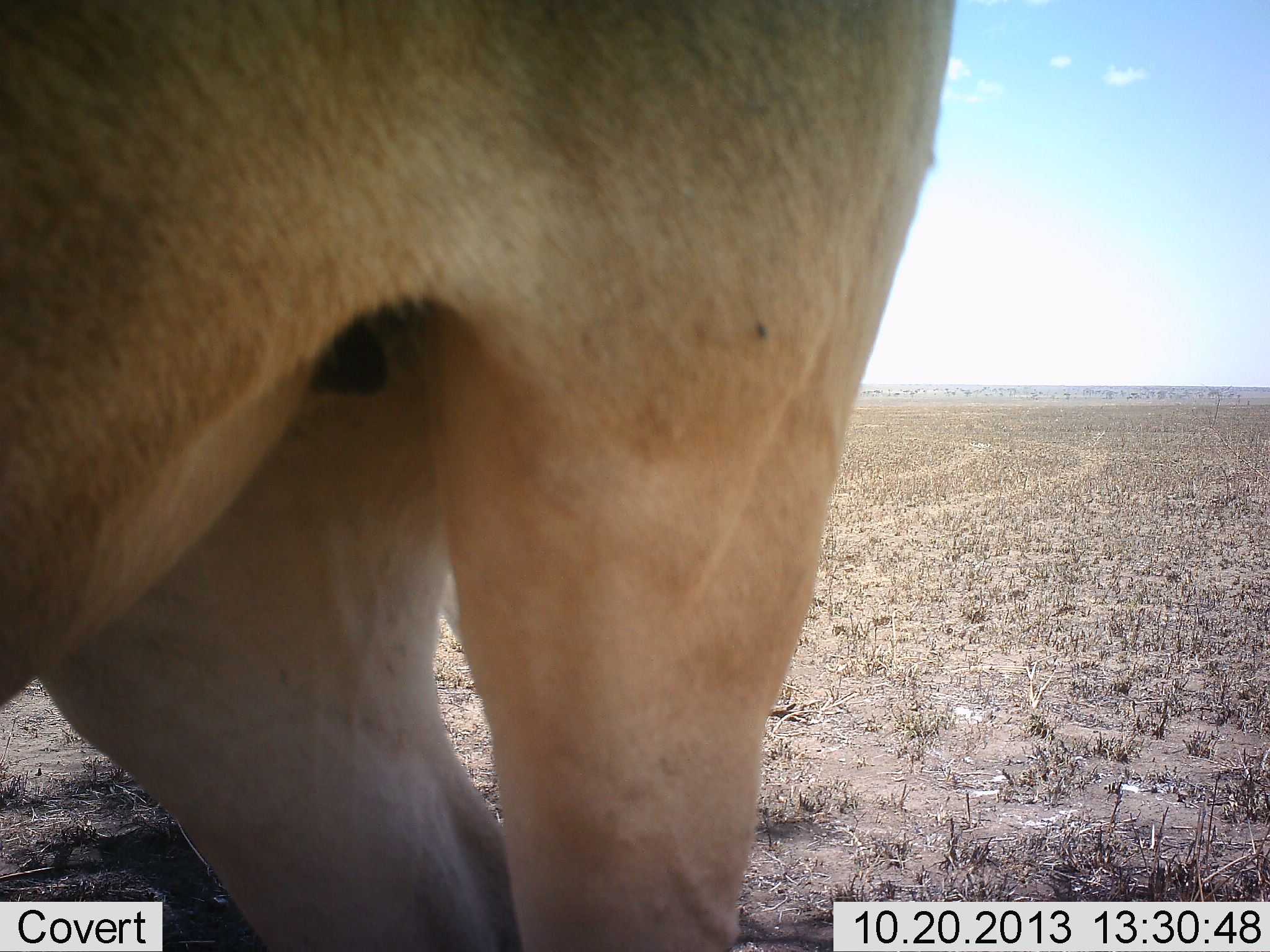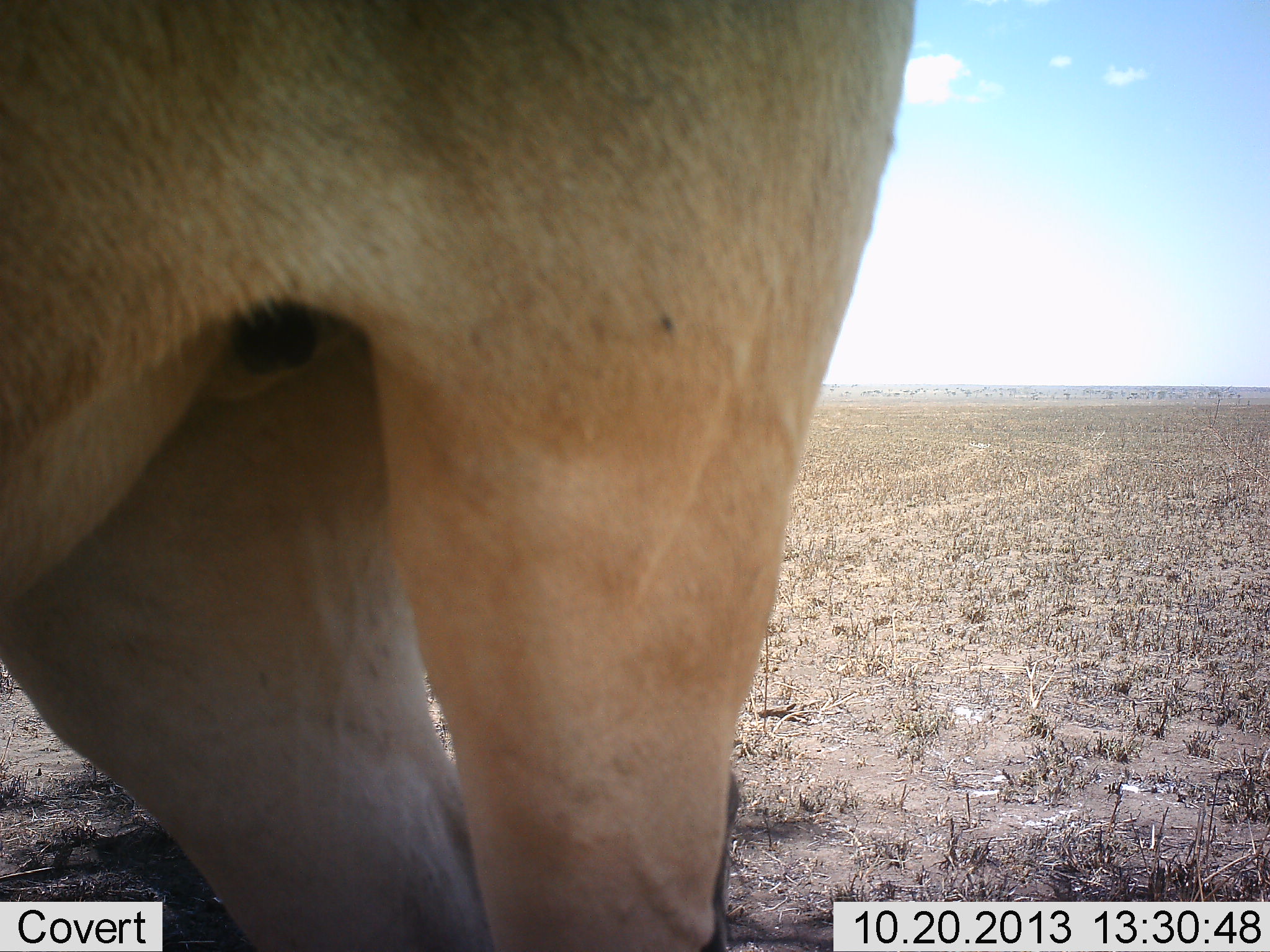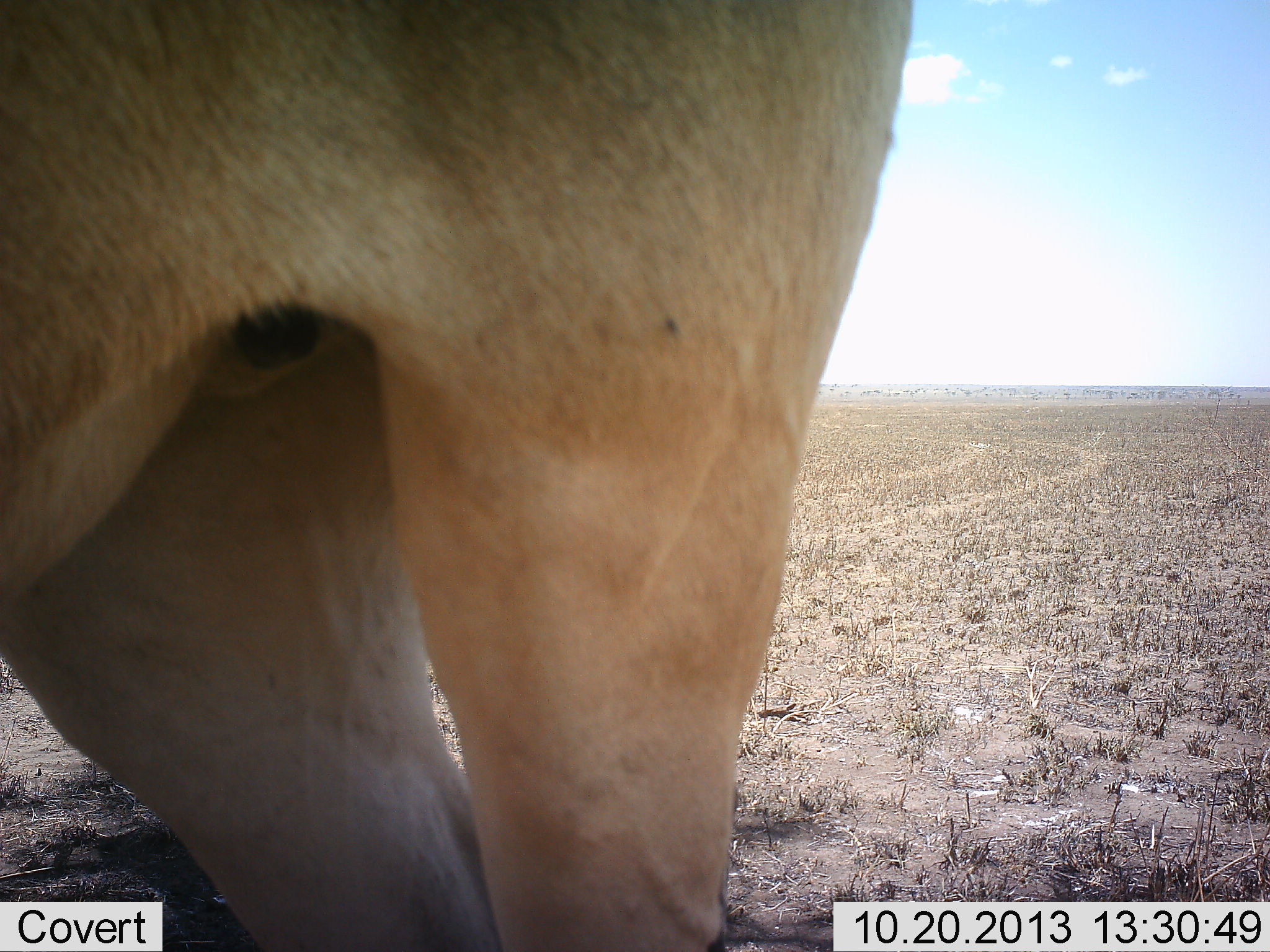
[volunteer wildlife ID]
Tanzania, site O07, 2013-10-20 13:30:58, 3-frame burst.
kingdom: Animalia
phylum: Chordata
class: Mammalia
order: Artiodactyla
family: Bovidae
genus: Tragelaphus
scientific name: Tragelaphus oryx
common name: eland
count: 1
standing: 100%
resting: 0%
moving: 0%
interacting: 0%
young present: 0%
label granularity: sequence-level